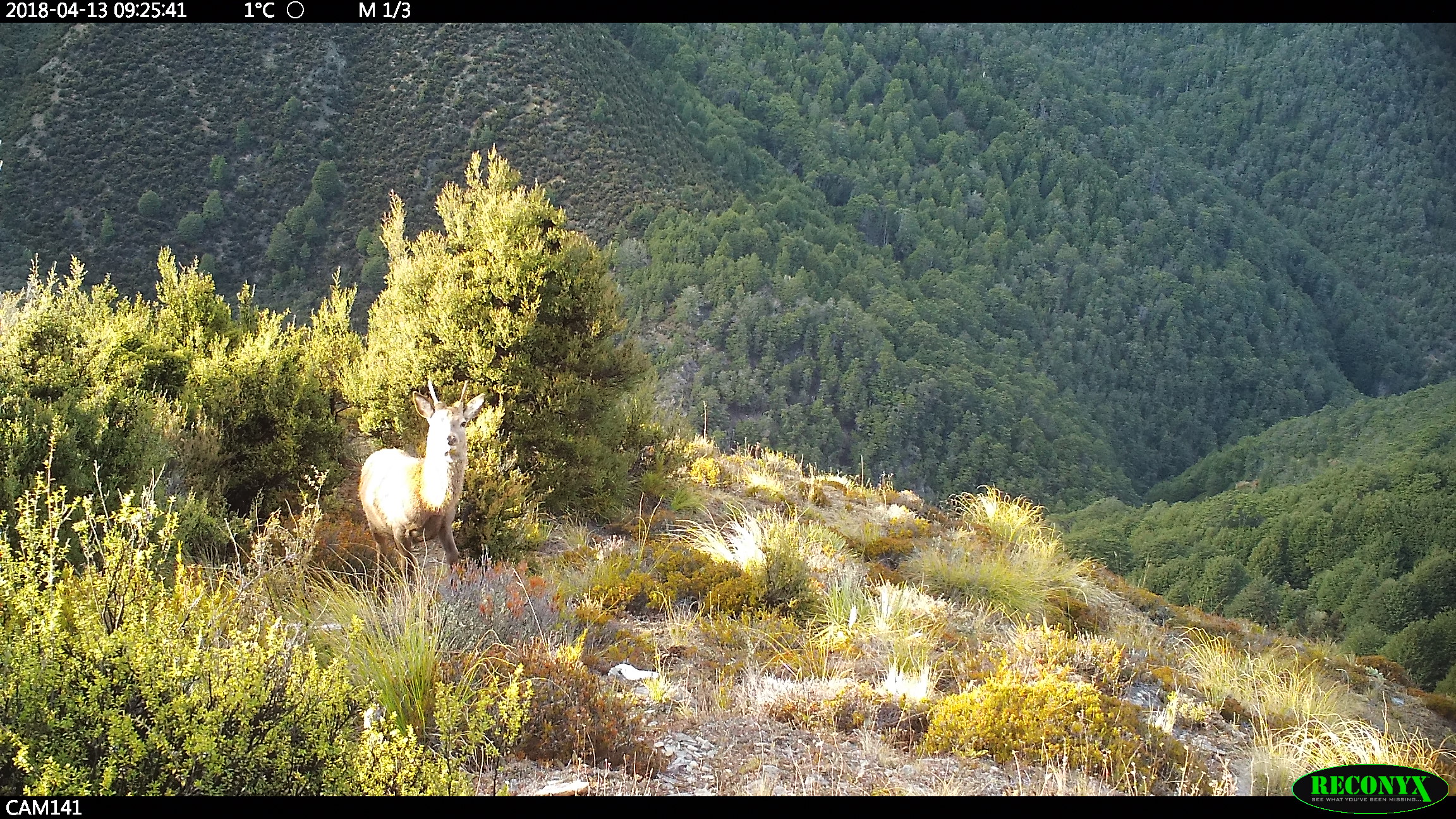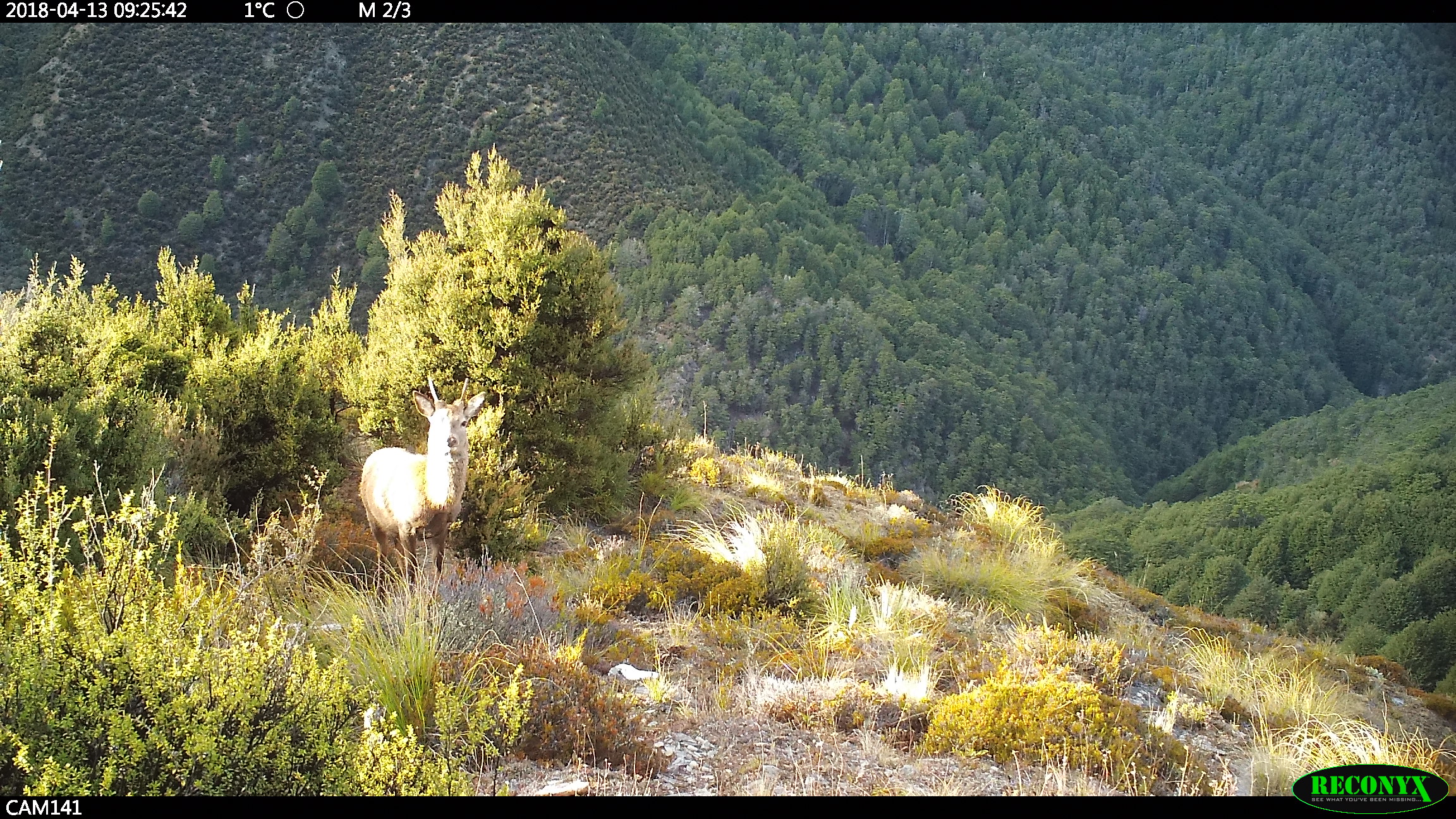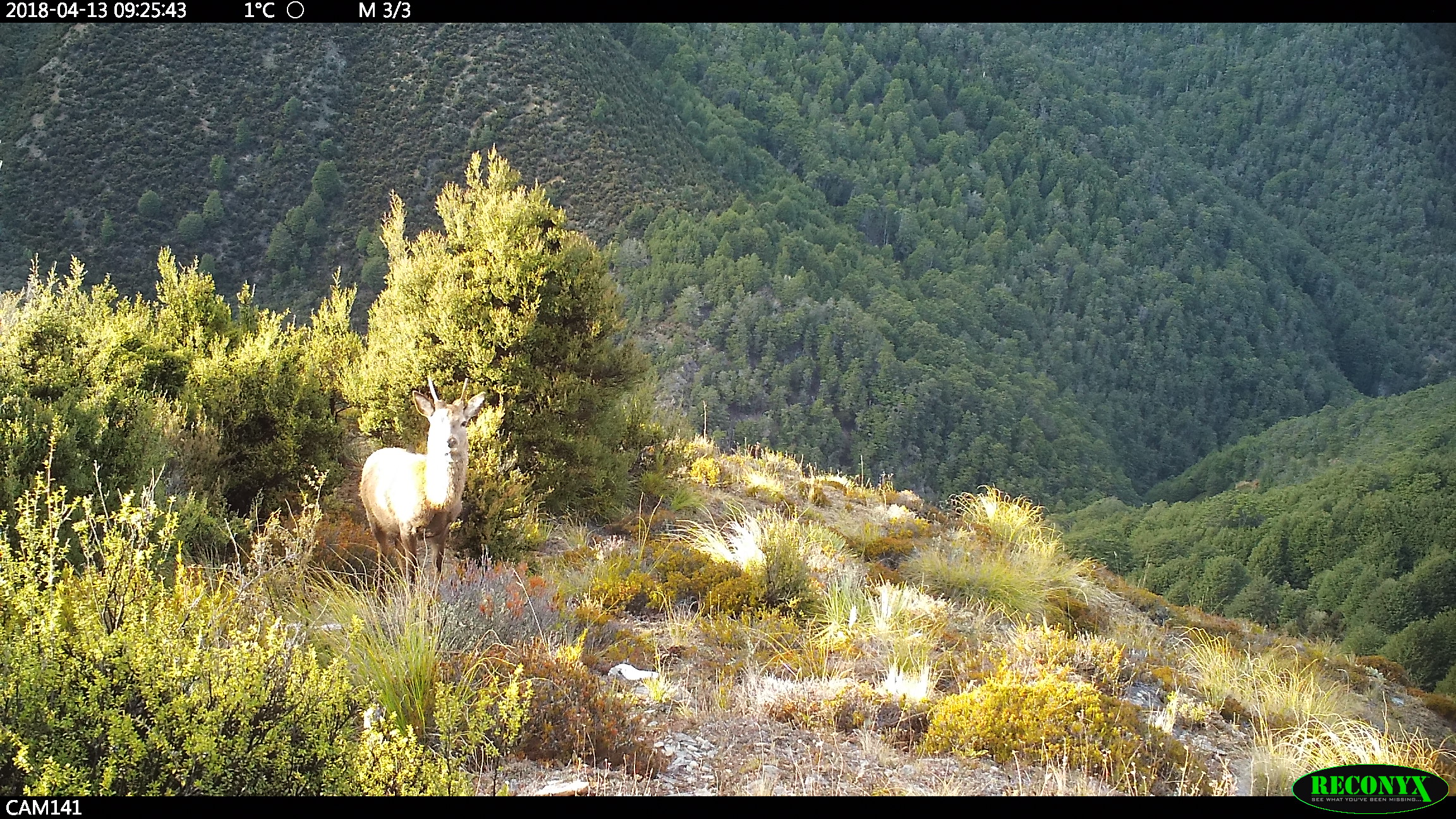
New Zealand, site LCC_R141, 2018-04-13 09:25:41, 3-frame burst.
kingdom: Animalia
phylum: Chordata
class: Mammalia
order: Artiodactyla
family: Cervidae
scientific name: Cervidae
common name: deer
Deer (Cervidae).